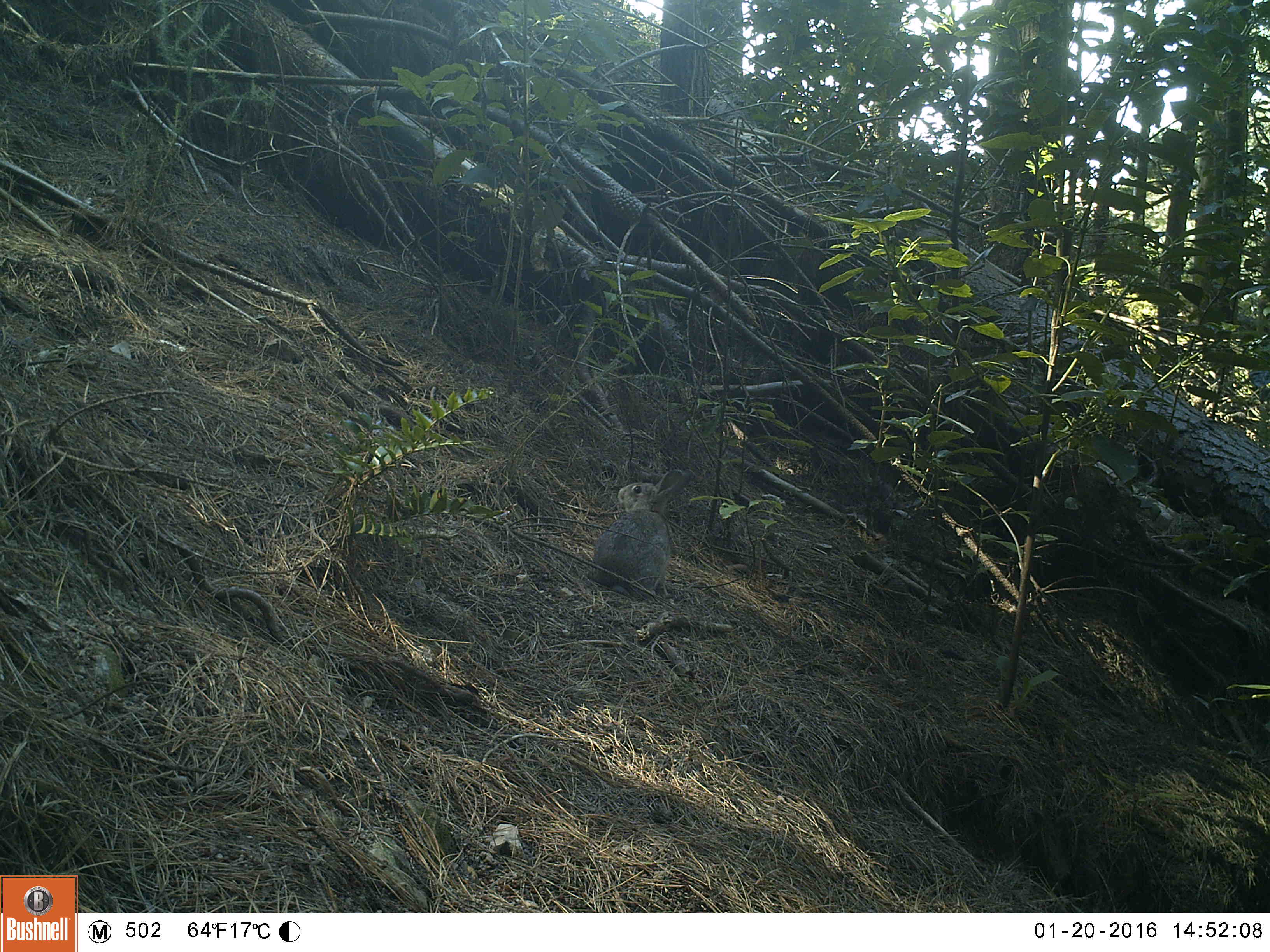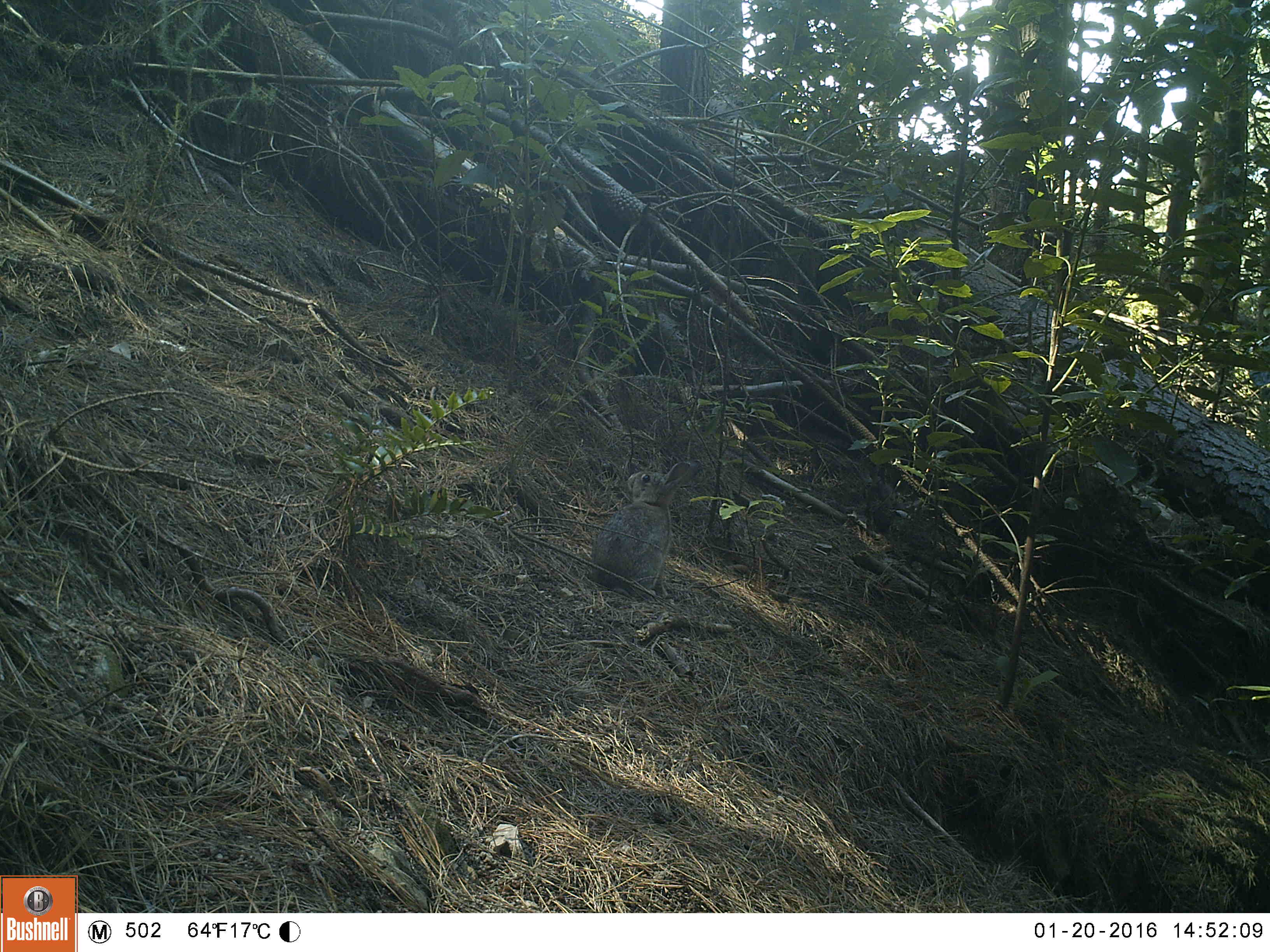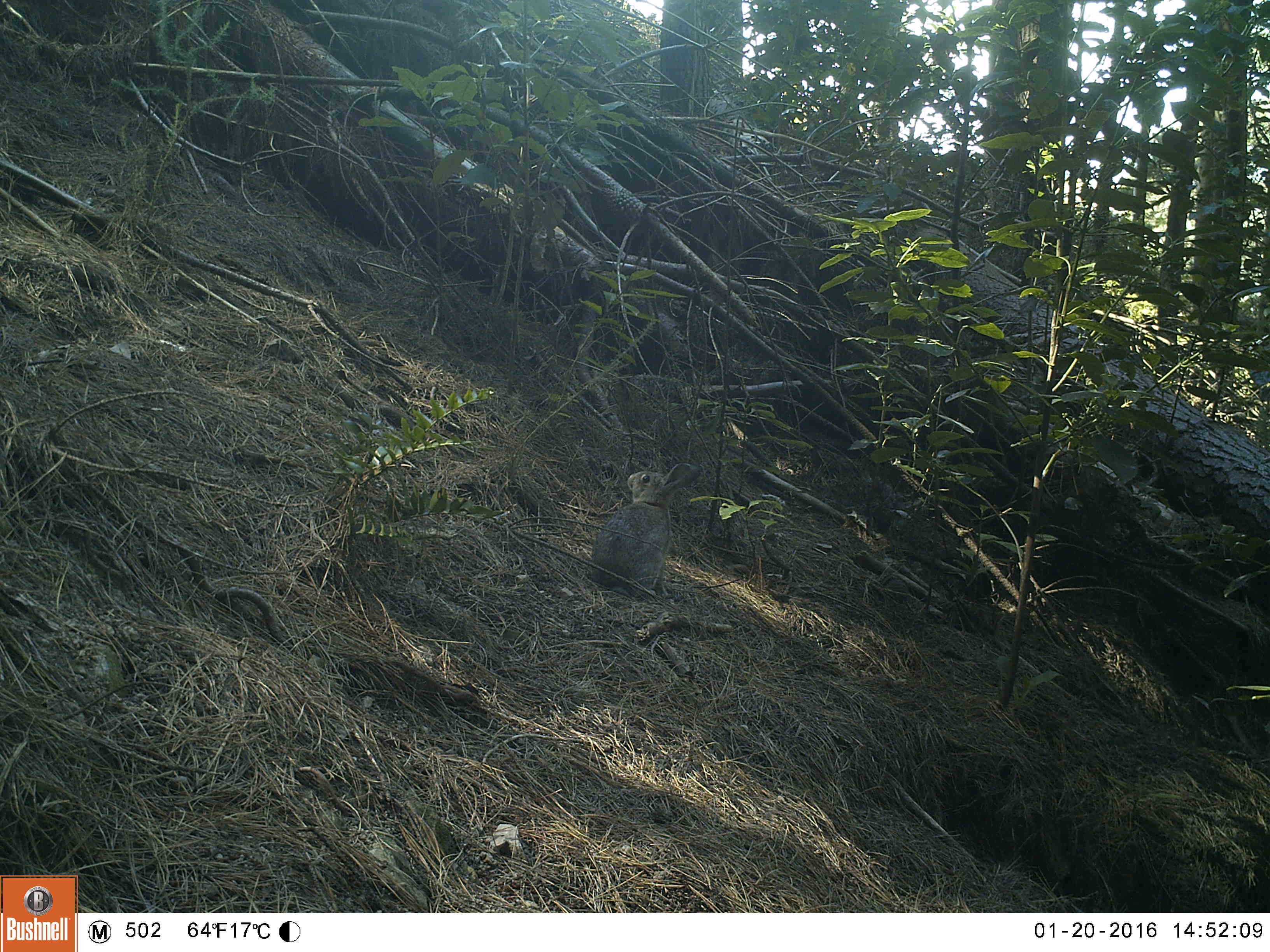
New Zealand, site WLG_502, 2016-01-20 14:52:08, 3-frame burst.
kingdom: Animalia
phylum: Chordata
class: Mammalia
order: Lagomorpha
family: Leporidae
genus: Oryctolagus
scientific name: Oryctolagus cuniculus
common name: european rabbit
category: rabbit